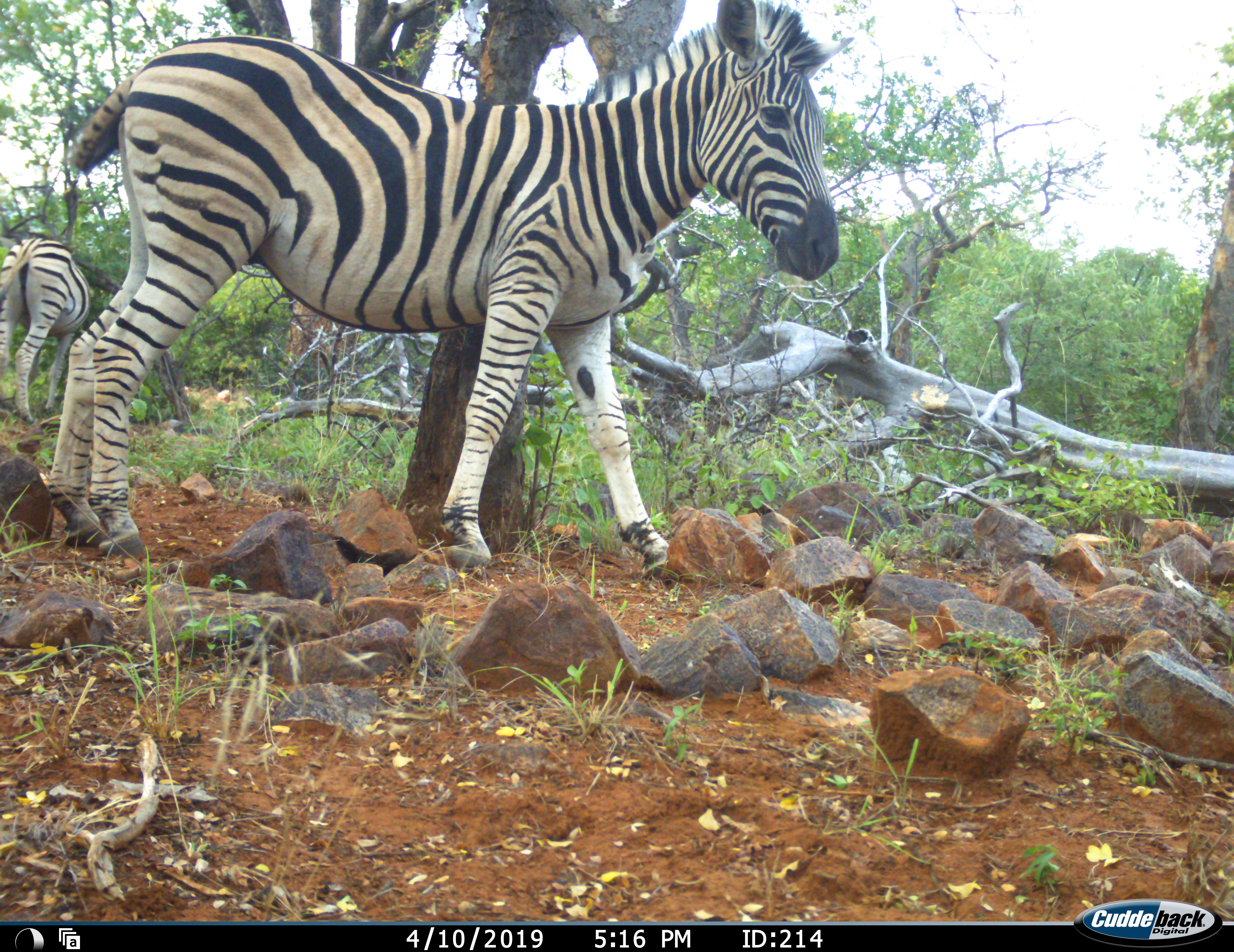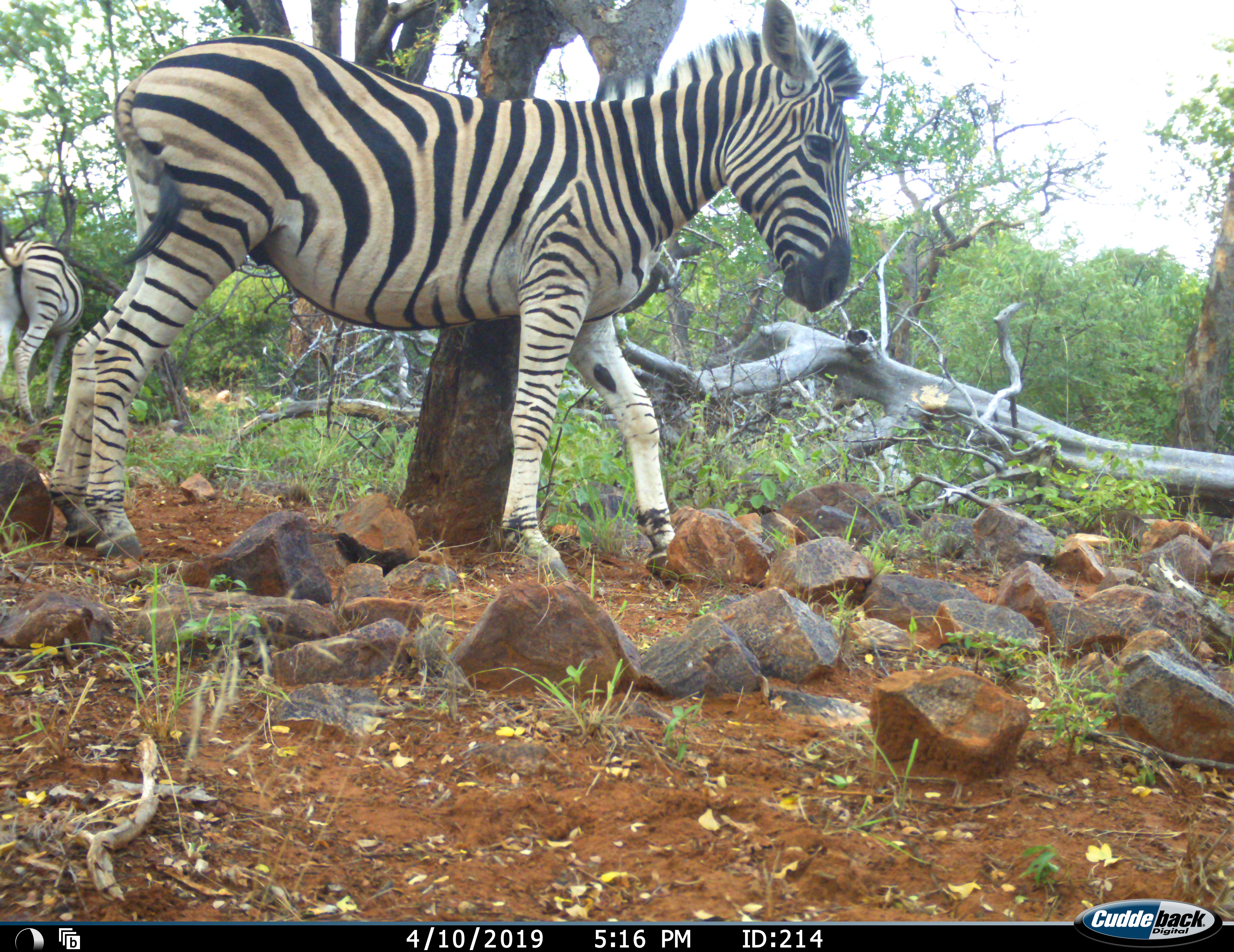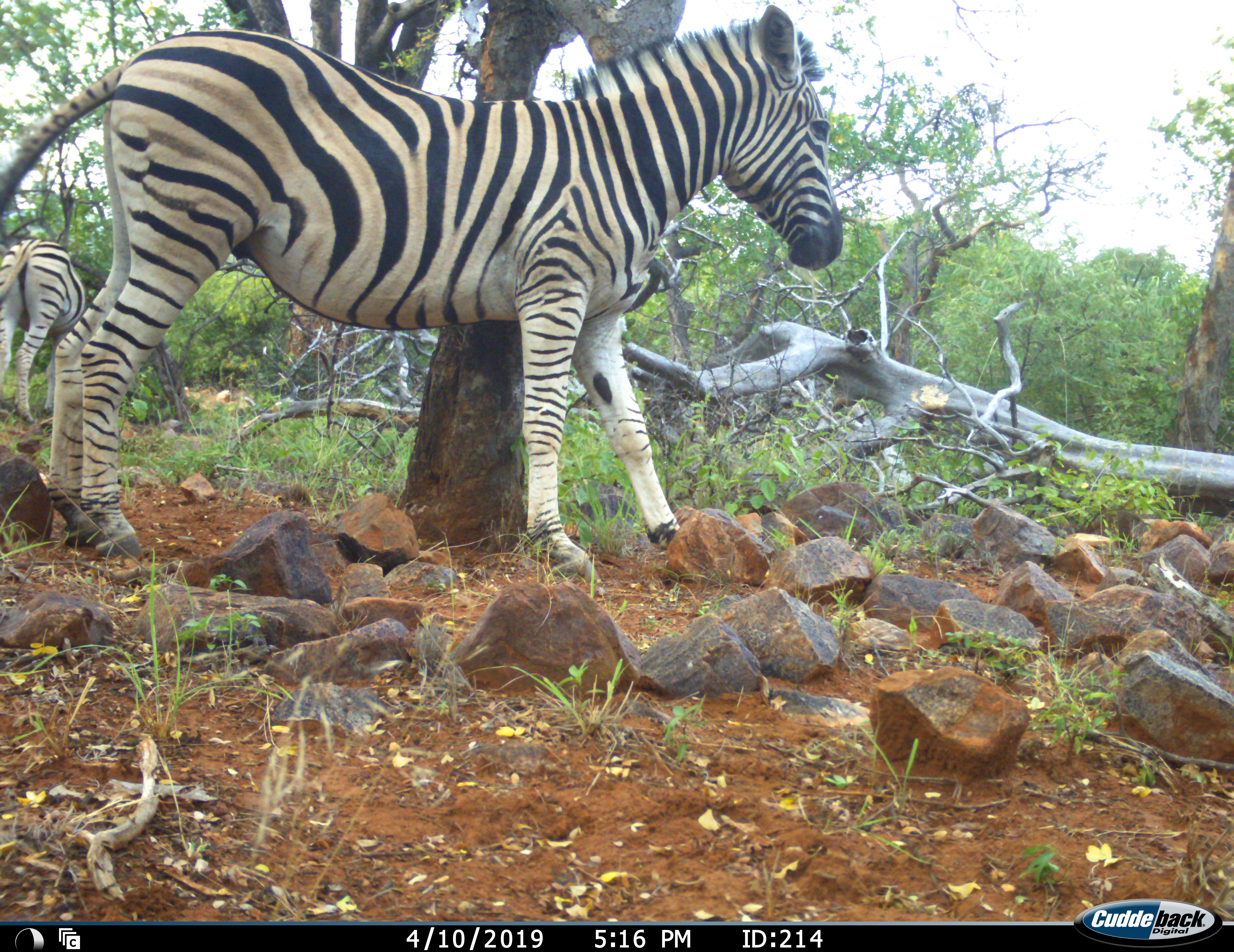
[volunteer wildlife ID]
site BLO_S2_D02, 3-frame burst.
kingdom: Animalia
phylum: Chordata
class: Mammalia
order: Perissodactyla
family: Equidae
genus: Equus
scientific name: Equus quagga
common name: plains zebra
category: zebraplains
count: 2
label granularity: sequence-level